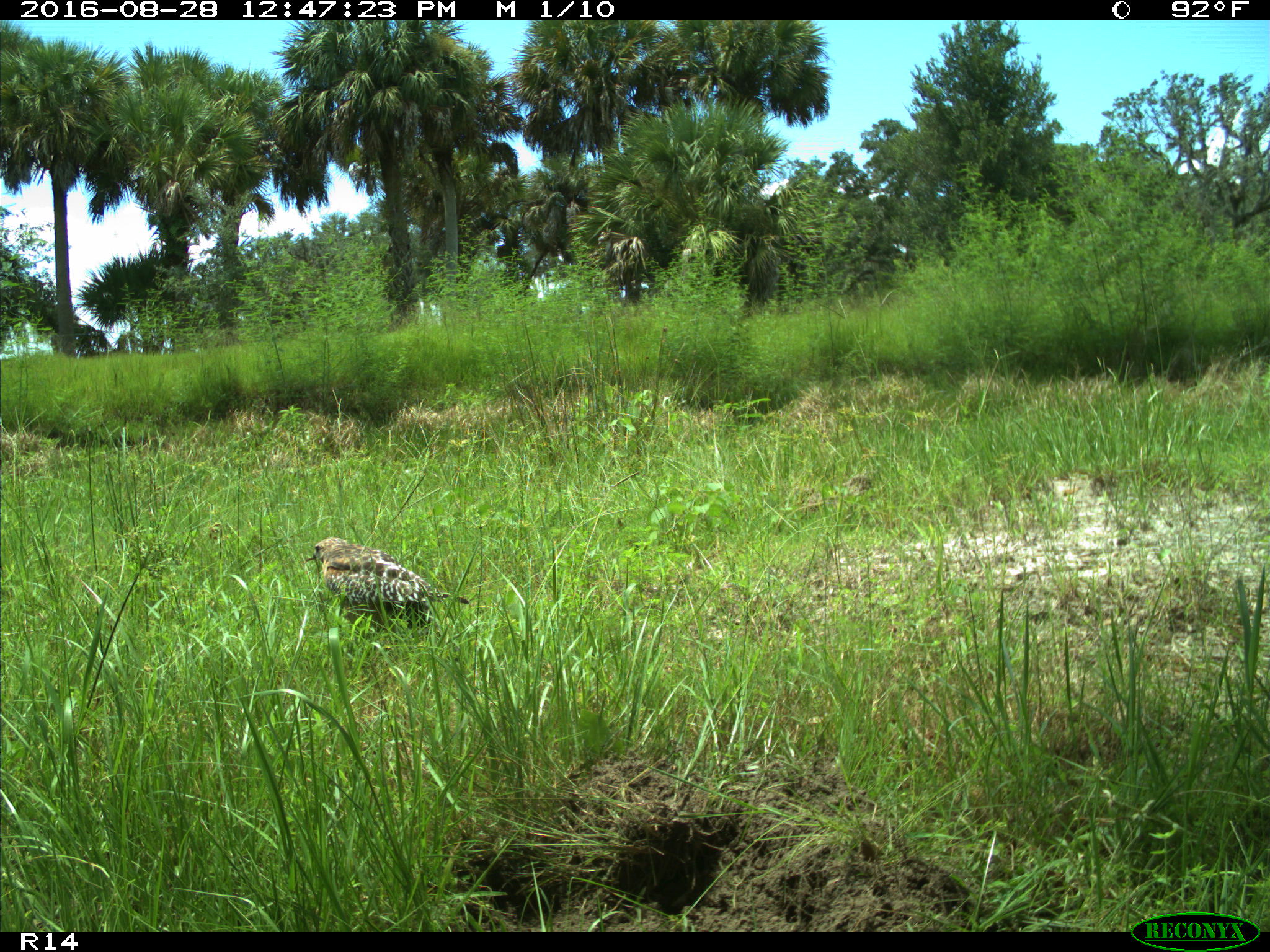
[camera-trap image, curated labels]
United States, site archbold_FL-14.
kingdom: Animalia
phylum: Chordata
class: Aves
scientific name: Aves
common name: birds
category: unidentified bird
Unidentified bird (birds) (Aves).